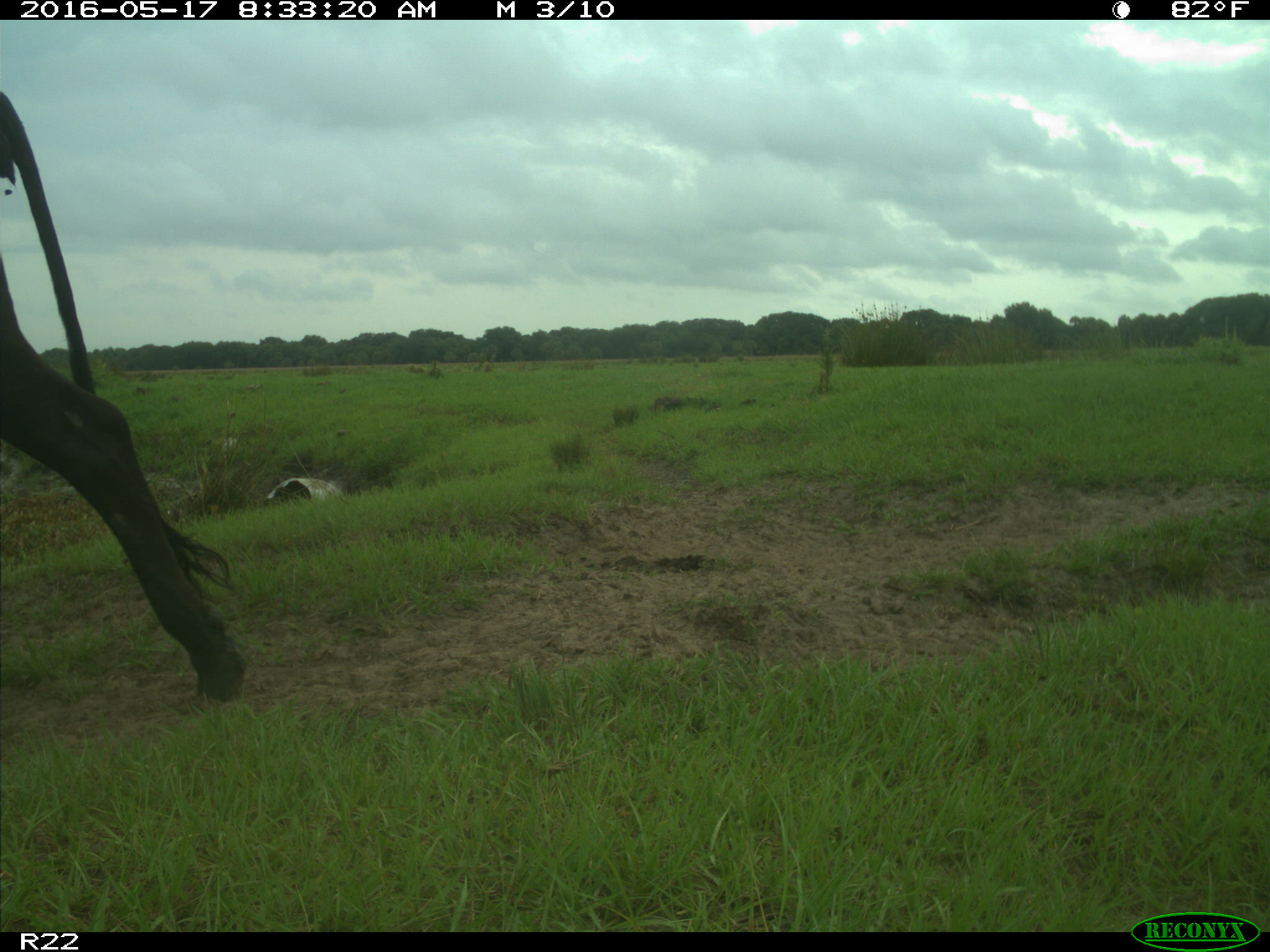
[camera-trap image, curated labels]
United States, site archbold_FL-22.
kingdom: Animalia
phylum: Chordata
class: Mammalia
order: Artiodactyla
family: Bovidae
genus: Bos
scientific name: Bos taurus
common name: domestic cow